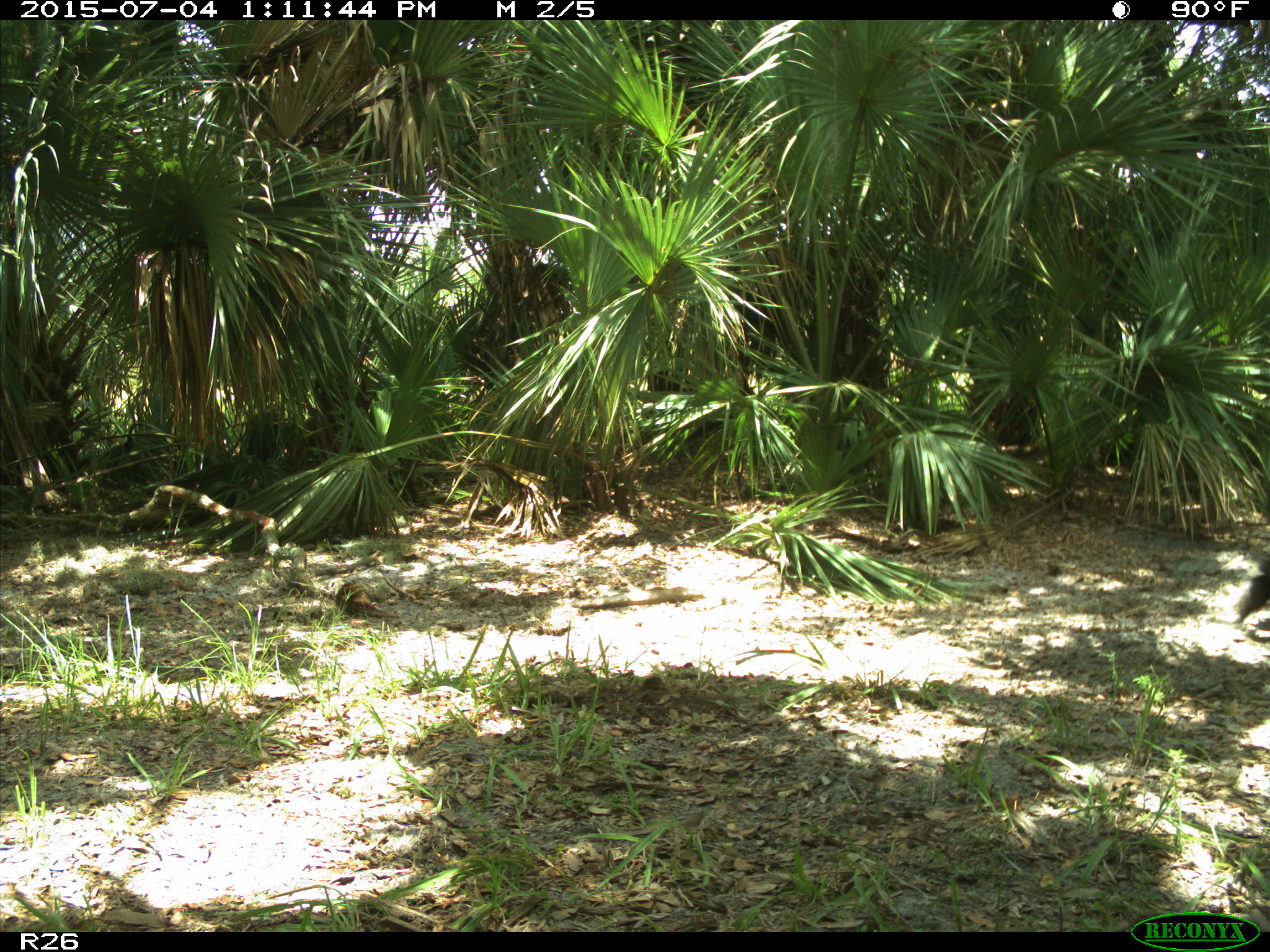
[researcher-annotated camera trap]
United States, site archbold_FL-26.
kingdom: Animalia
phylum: Chordata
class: Mammalia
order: Artiodactyla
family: Bovidae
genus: Bos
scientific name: Bos taurus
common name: domestic cow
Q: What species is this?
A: Bos taurus (domestic cow).